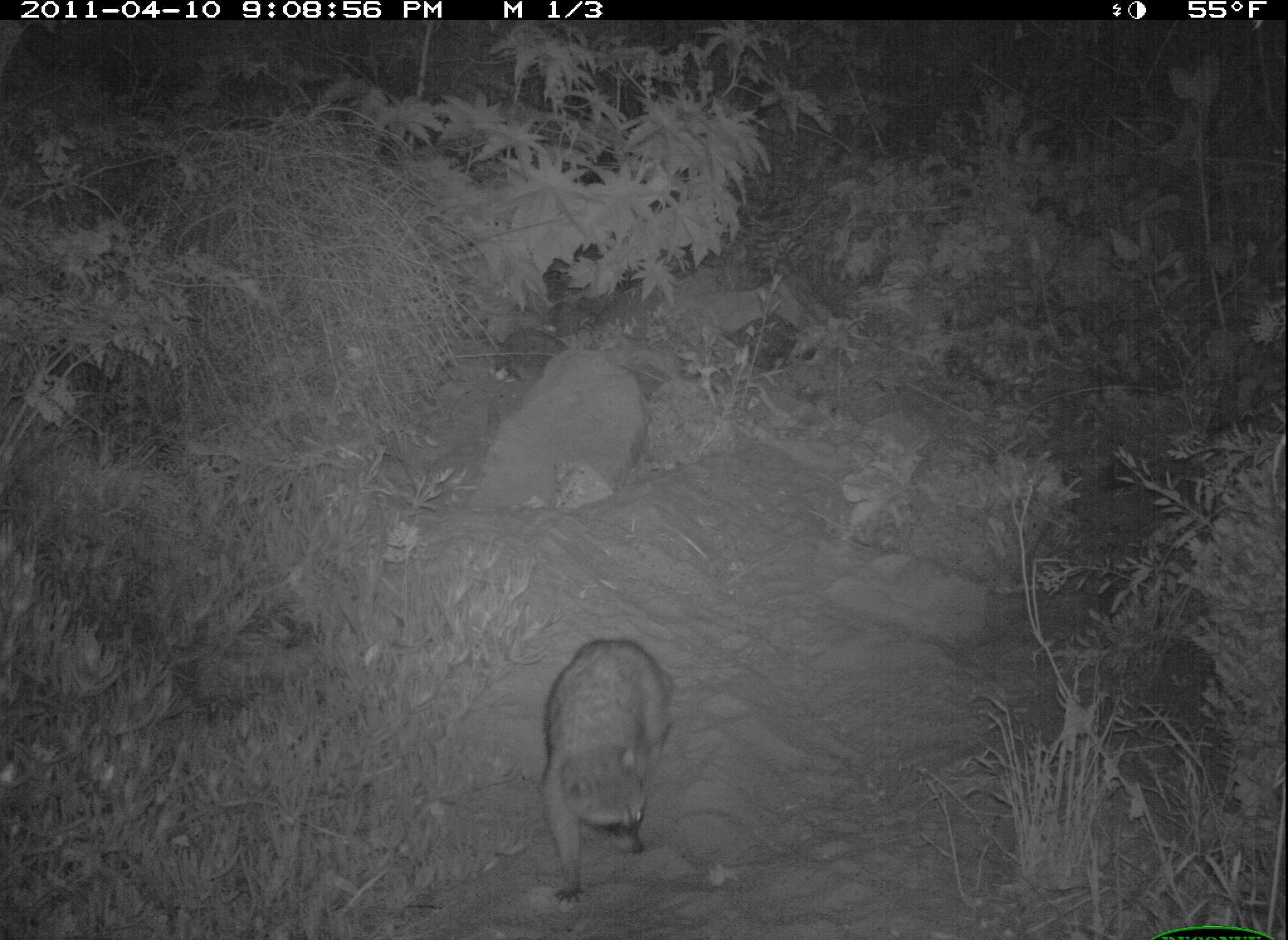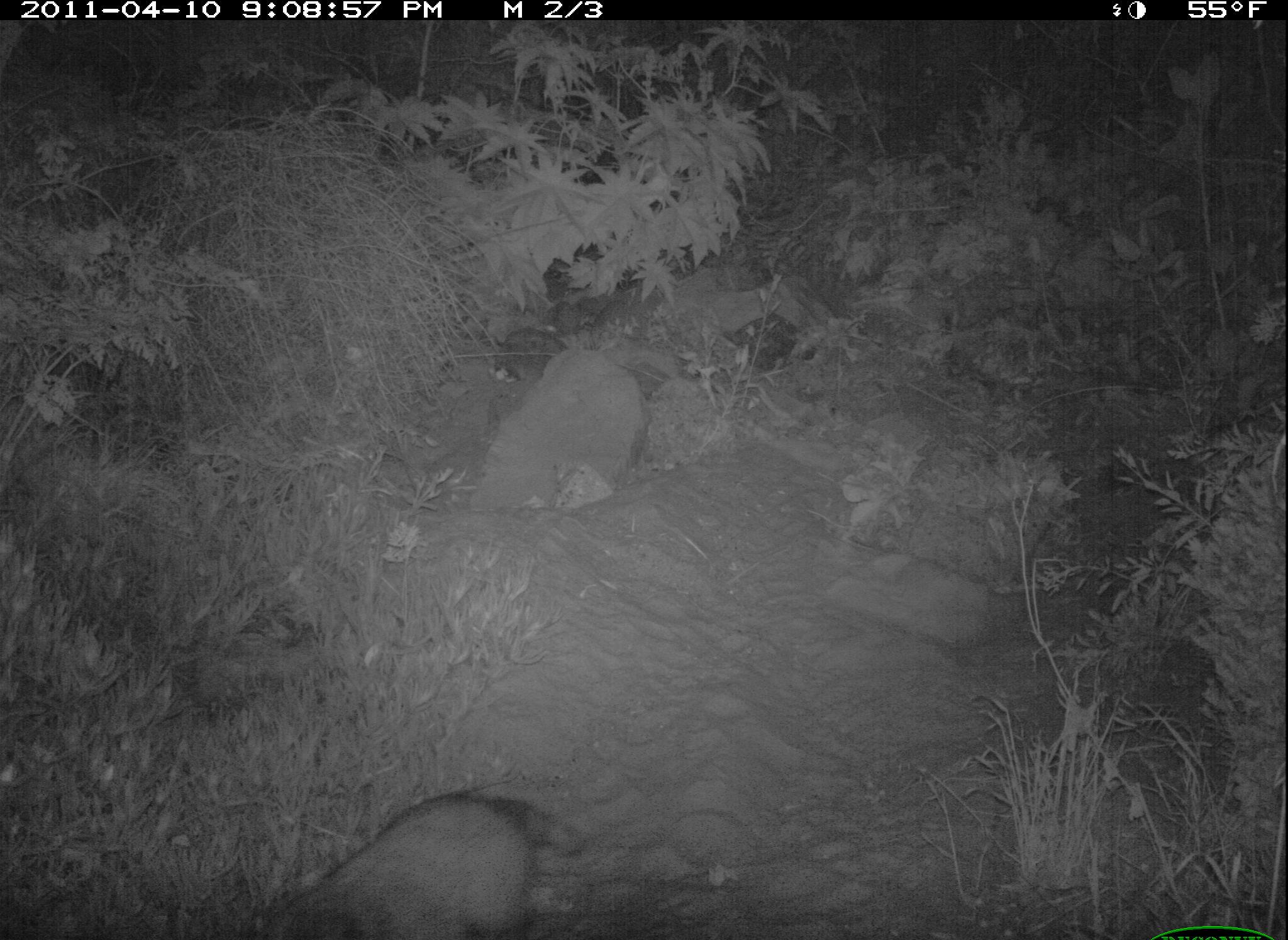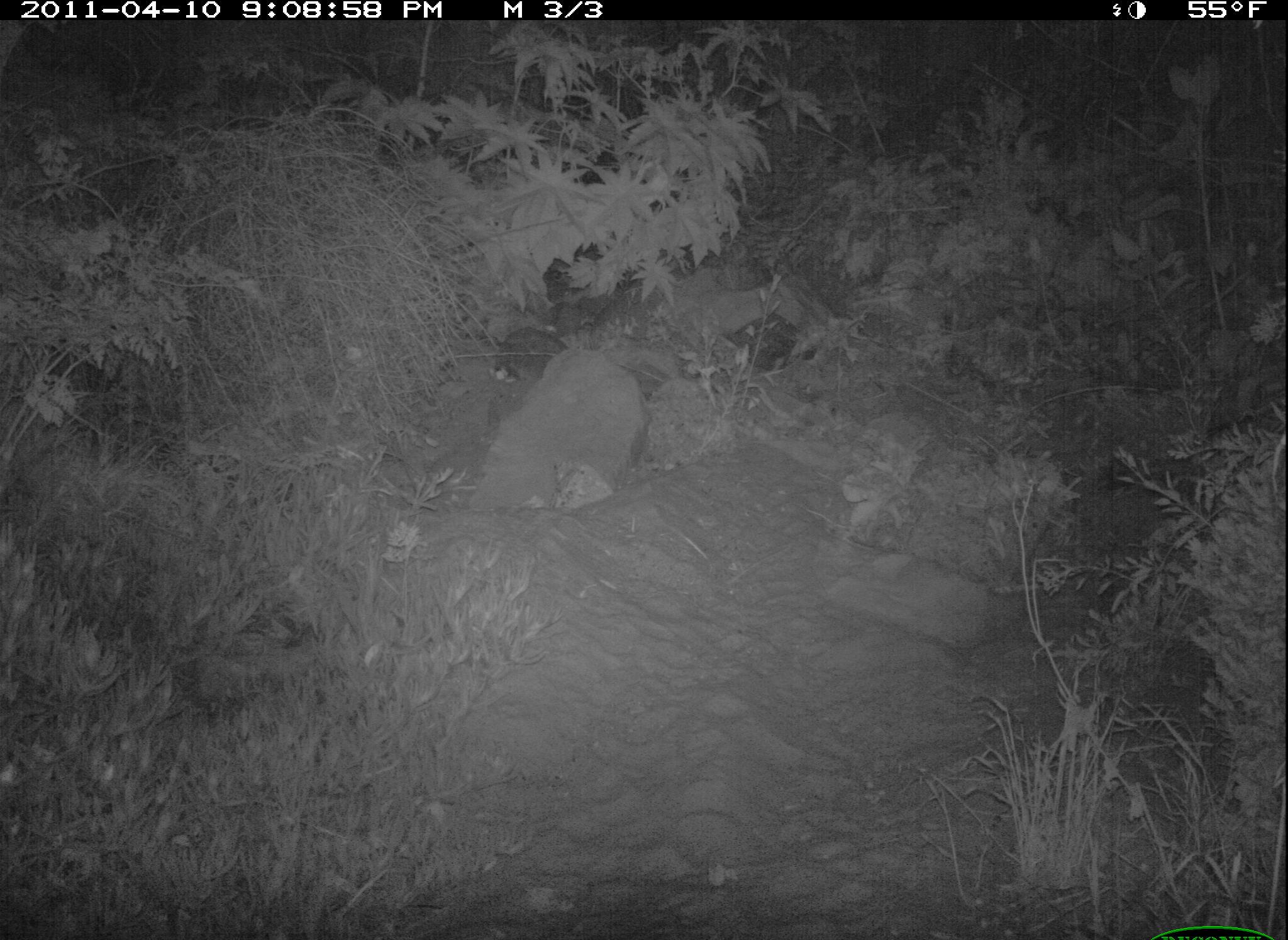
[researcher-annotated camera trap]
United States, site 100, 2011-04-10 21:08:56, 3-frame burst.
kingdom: Animalia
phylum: Chordata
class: Mammalia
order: Carnivora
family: Procyonidae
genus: Procyon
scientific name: Procyon lotor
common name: raccoon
Raccoon (Procyon lotor).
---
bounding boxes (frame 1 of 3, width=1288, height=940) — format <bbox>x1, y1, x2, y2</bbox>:
raccoon: <bbox>536, 620, 697, 910</bbox>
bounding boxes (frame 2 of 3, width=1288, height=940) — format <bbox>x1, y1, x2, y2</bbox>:
raccoon: <bbox>200, 786, 565, 940</bbox>